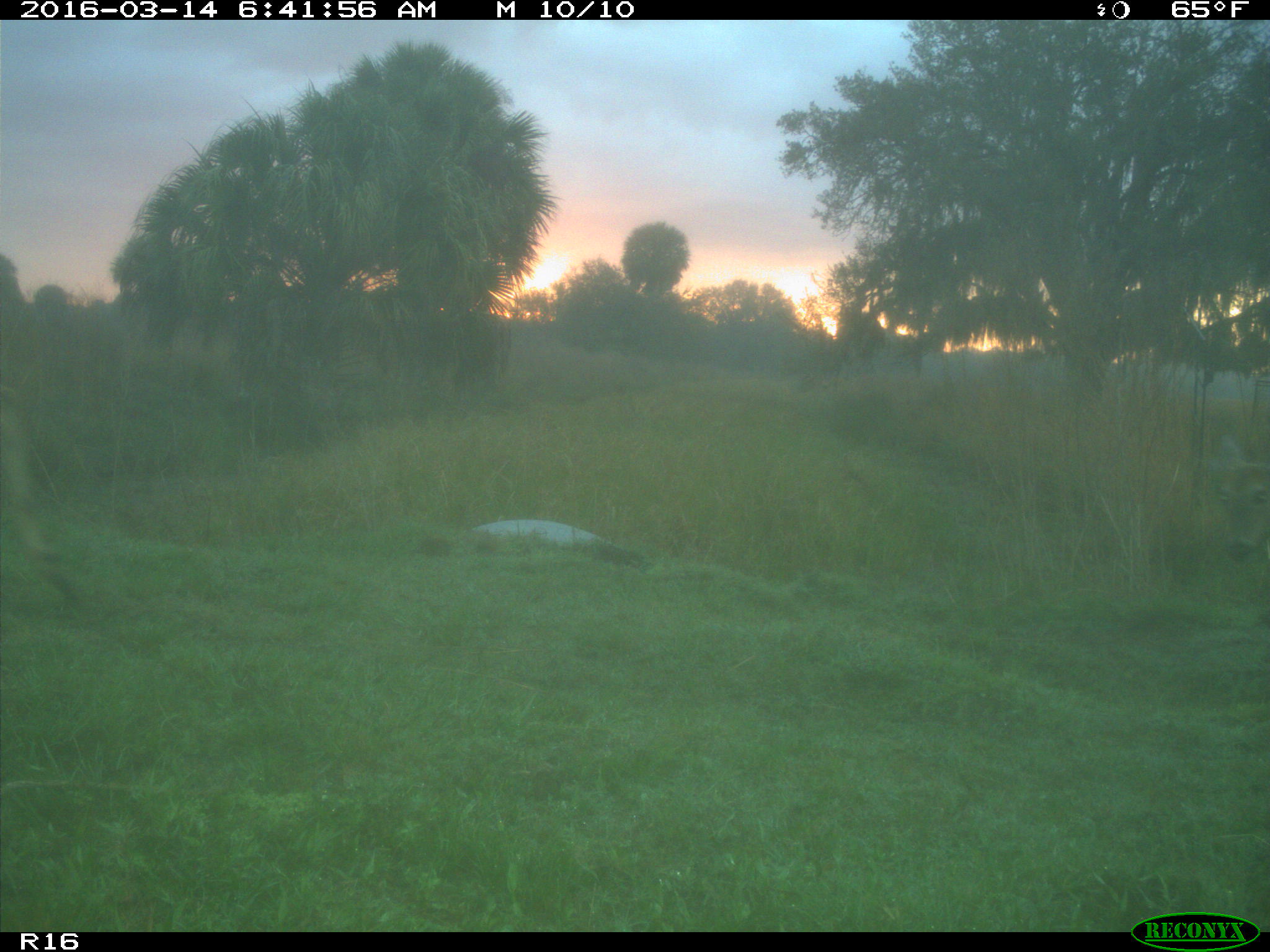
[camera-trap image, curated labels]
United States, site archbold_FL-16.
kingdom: Animalia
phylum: Chordata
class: Mammalia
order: Artiodactyla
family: Cervidae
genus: Odocoileus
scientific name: Odocoileus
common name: deer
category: unidentified deer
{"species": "unidentified deer (deer) (Odocoileus)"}